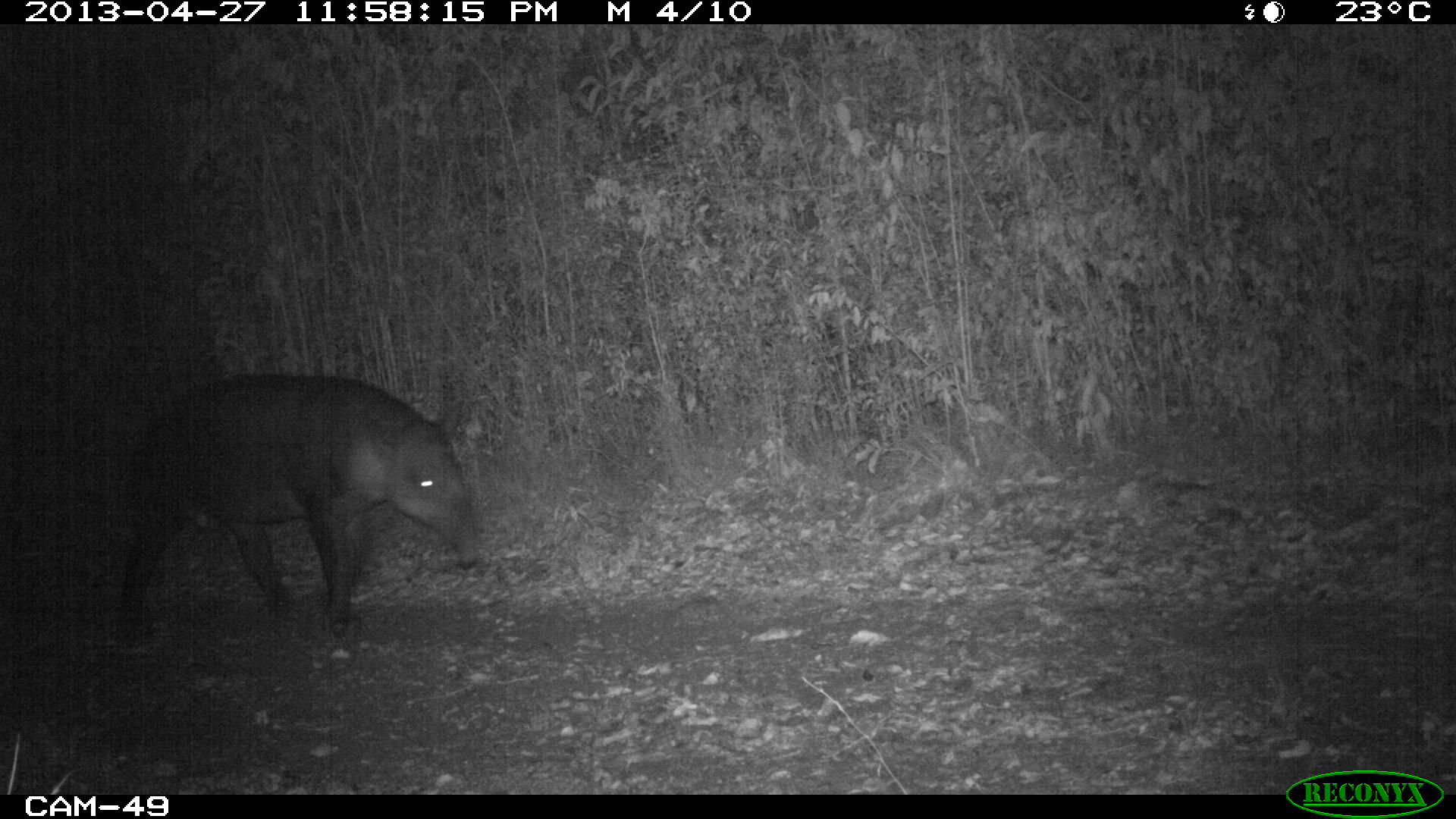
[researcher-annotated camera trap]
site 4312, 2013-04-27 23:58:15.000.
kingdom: Animalia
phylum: Chordata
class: Mammalia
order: Perissodactyla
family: Tapiridae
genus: Tapirus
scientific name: Tapirus bairdii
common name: baird's tapir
Tapirus bairdii (baird's tapir), count 1, sex male.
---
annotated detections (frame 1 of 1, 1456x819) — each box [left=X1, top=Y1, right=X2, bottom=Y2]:
tapirus bairdii: [left=108, top=369, right=485, bottom=649]